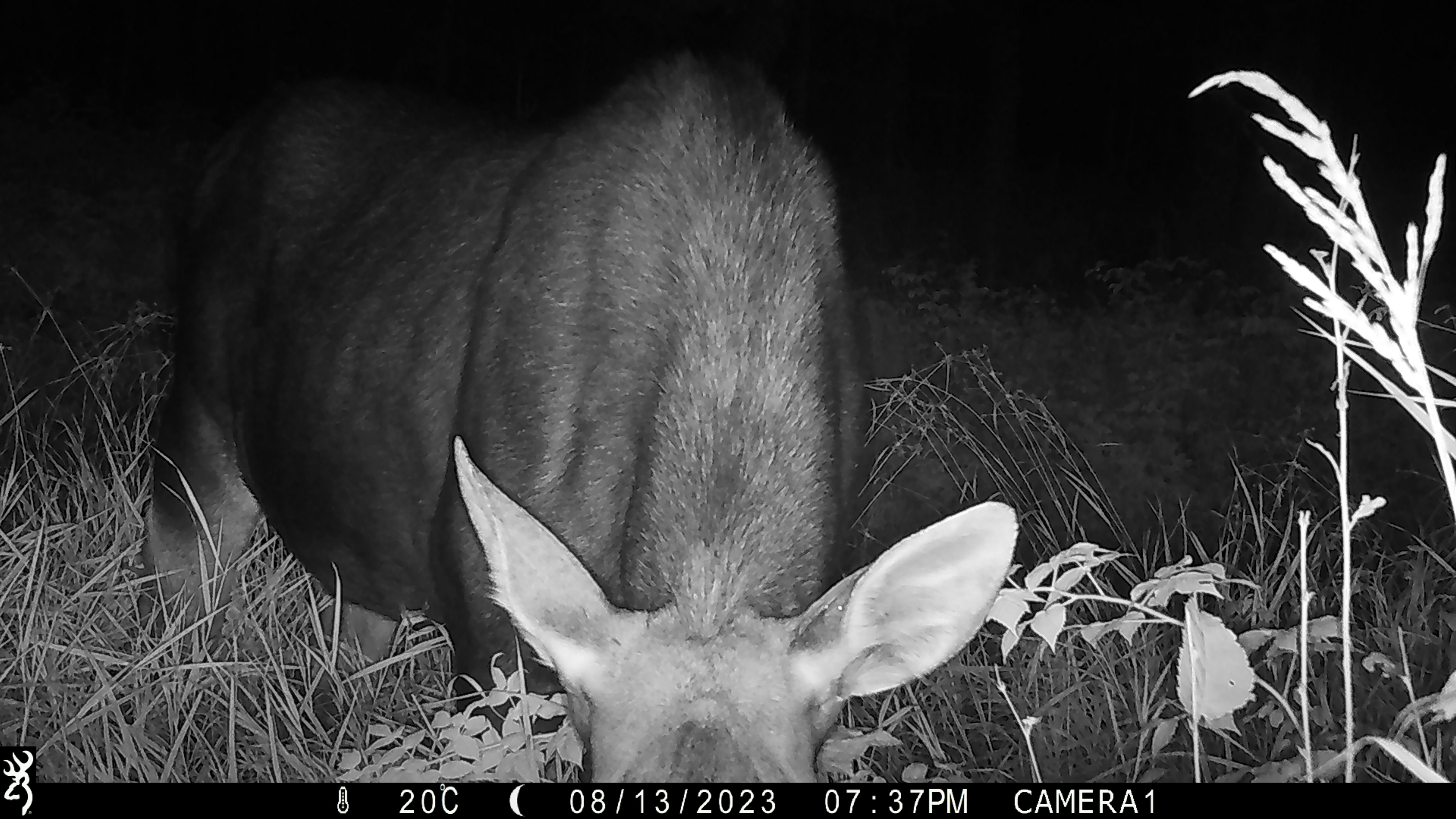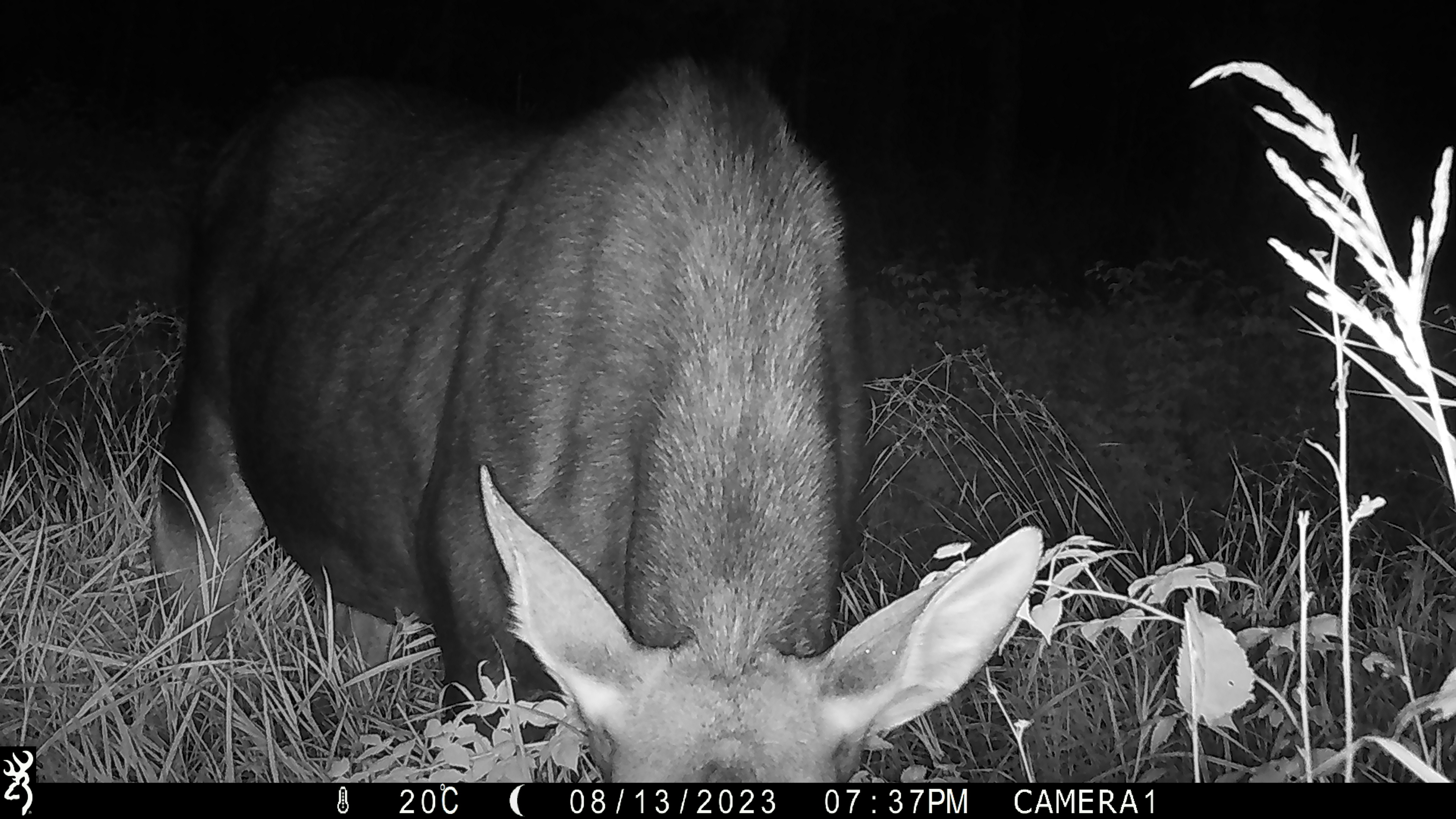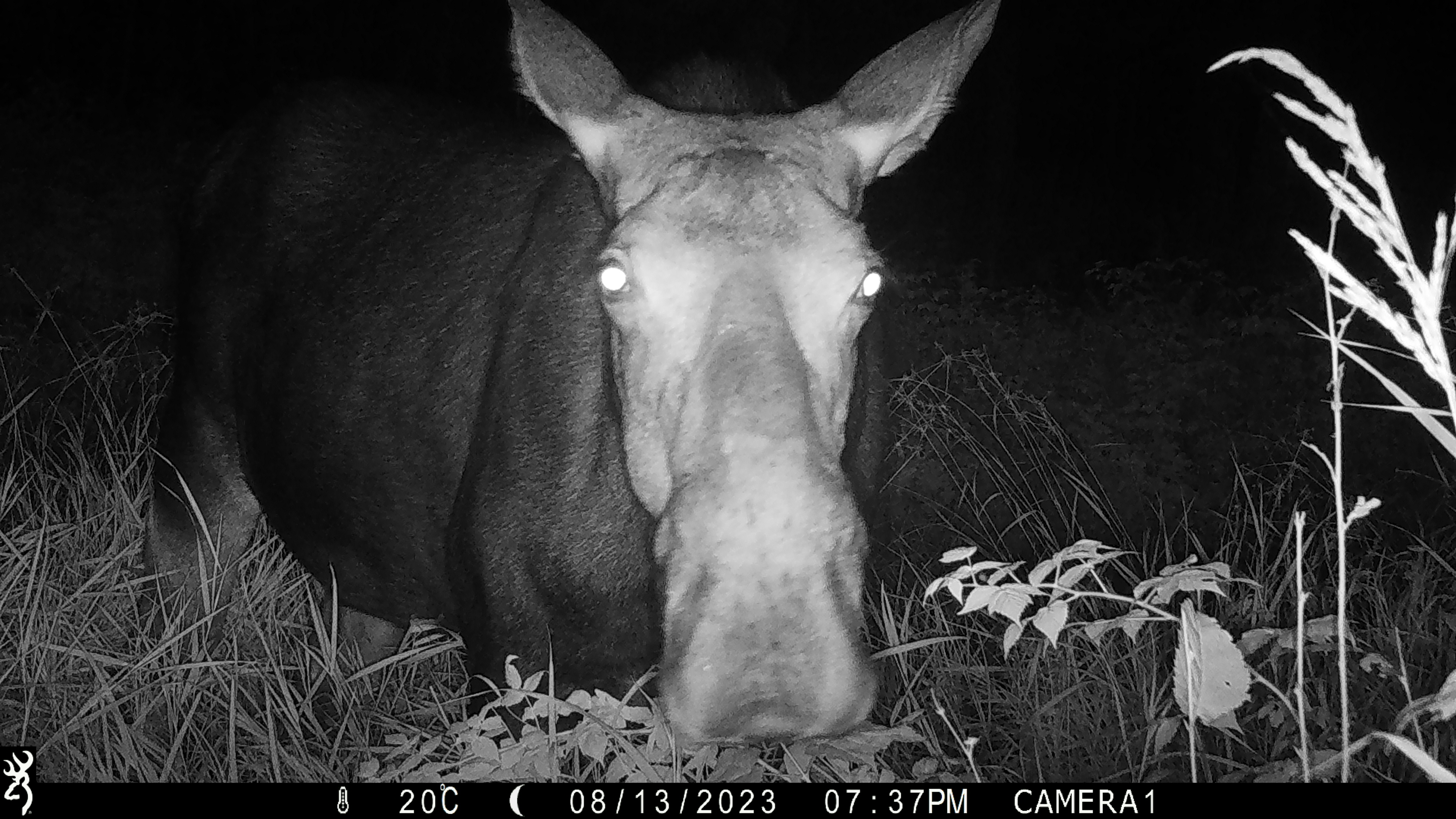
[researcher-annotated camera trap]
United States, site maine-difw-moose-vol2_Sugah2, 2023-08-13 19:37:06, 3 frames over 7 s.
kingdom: Animalia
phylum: Chordata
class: Mammalia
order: Artiodactyla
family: Cervidae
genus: Alces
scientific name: Alces alces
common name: moose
Moose (Alces alces).